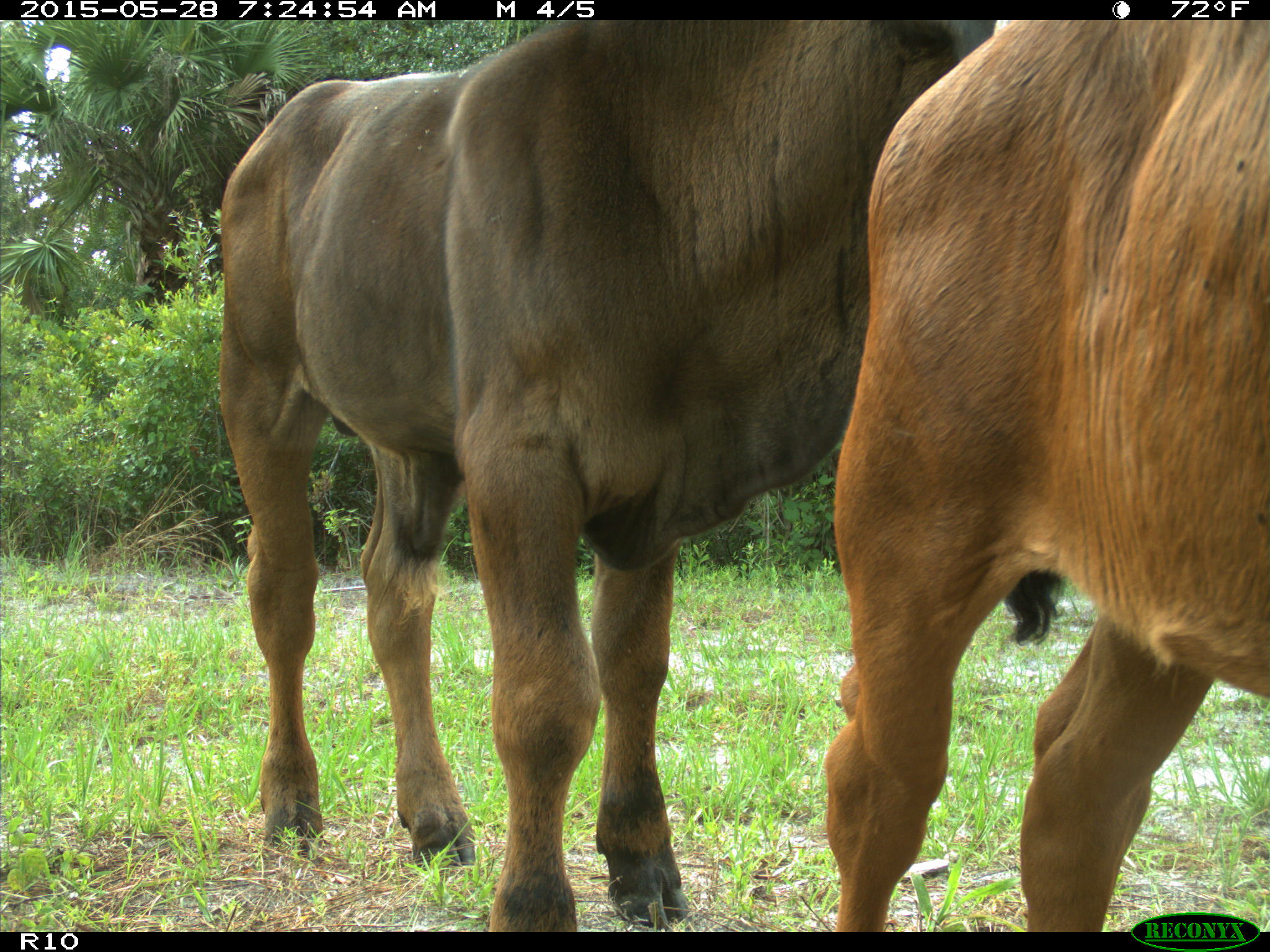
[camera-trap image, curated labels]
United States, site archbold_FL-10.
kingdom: Animalia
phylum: Chordata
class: Mammalia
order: Artiodactyla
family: Bovidae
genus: Bos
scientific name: Bos taurus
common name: domestic cow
Bos taurus (domestic cow).